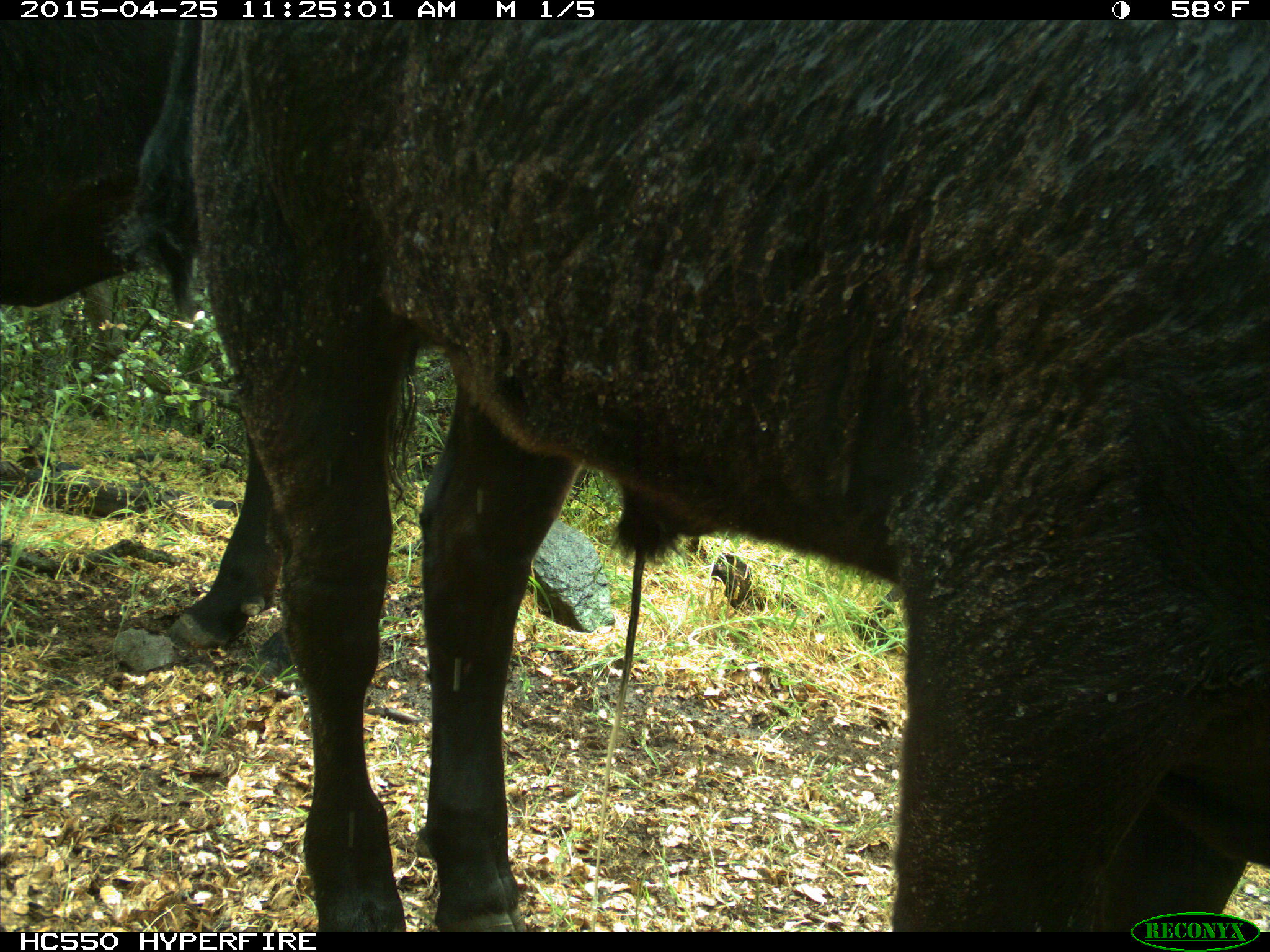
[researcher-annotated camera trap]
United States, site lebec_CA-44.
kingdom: Animalia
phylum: Chordata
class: Mammalia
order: Artiodactyla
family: Suidae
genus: Sus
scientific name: Sus scrofa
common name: wild boar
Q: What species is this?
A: Sus scrofa (wild boar).